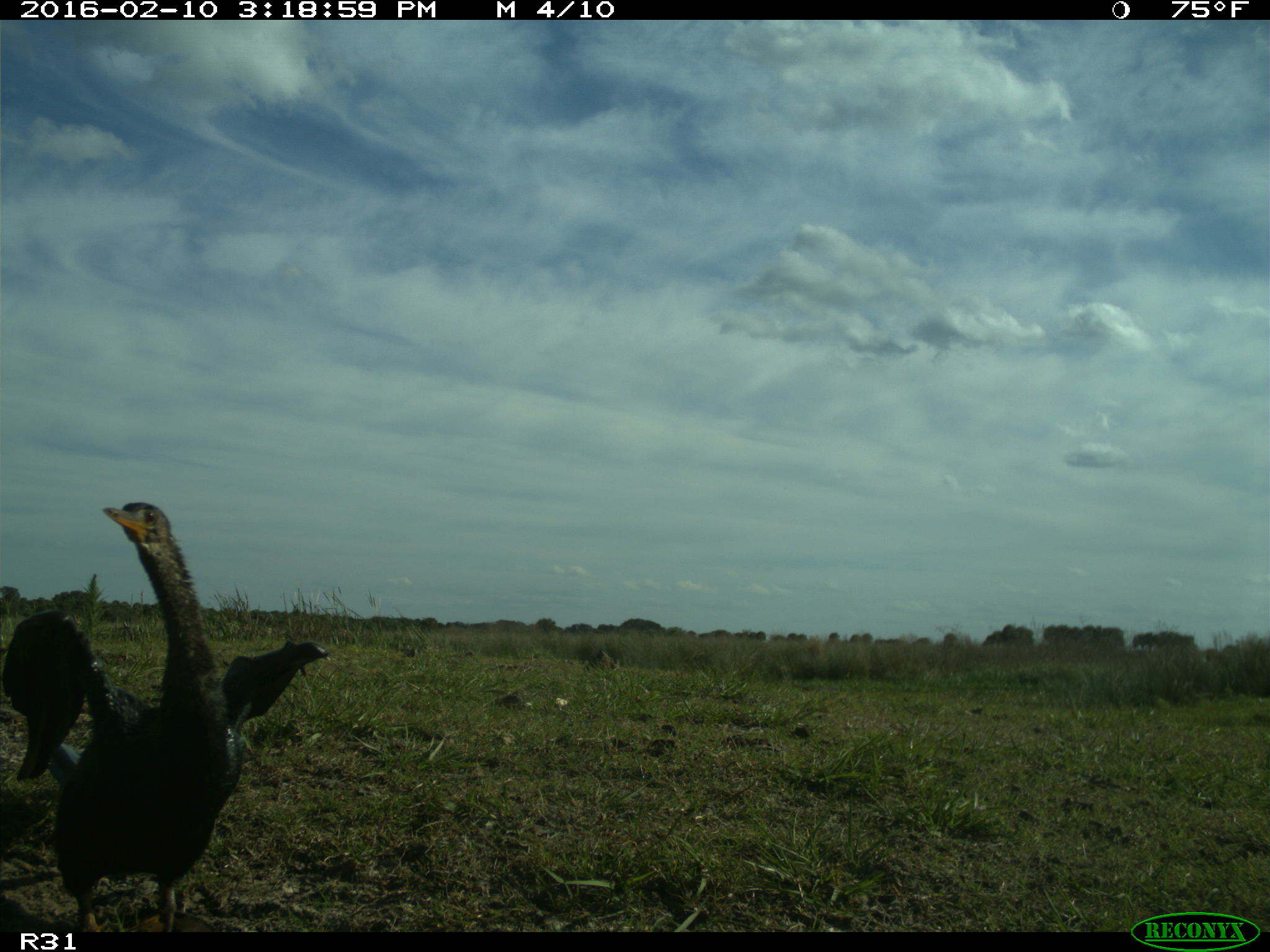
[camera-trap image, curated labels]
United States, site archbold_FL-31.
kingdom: Animalia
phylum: Chordata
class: Aves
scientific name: Aves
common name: birds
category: unidentified bird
Unidentified bird (birds) (Aves).